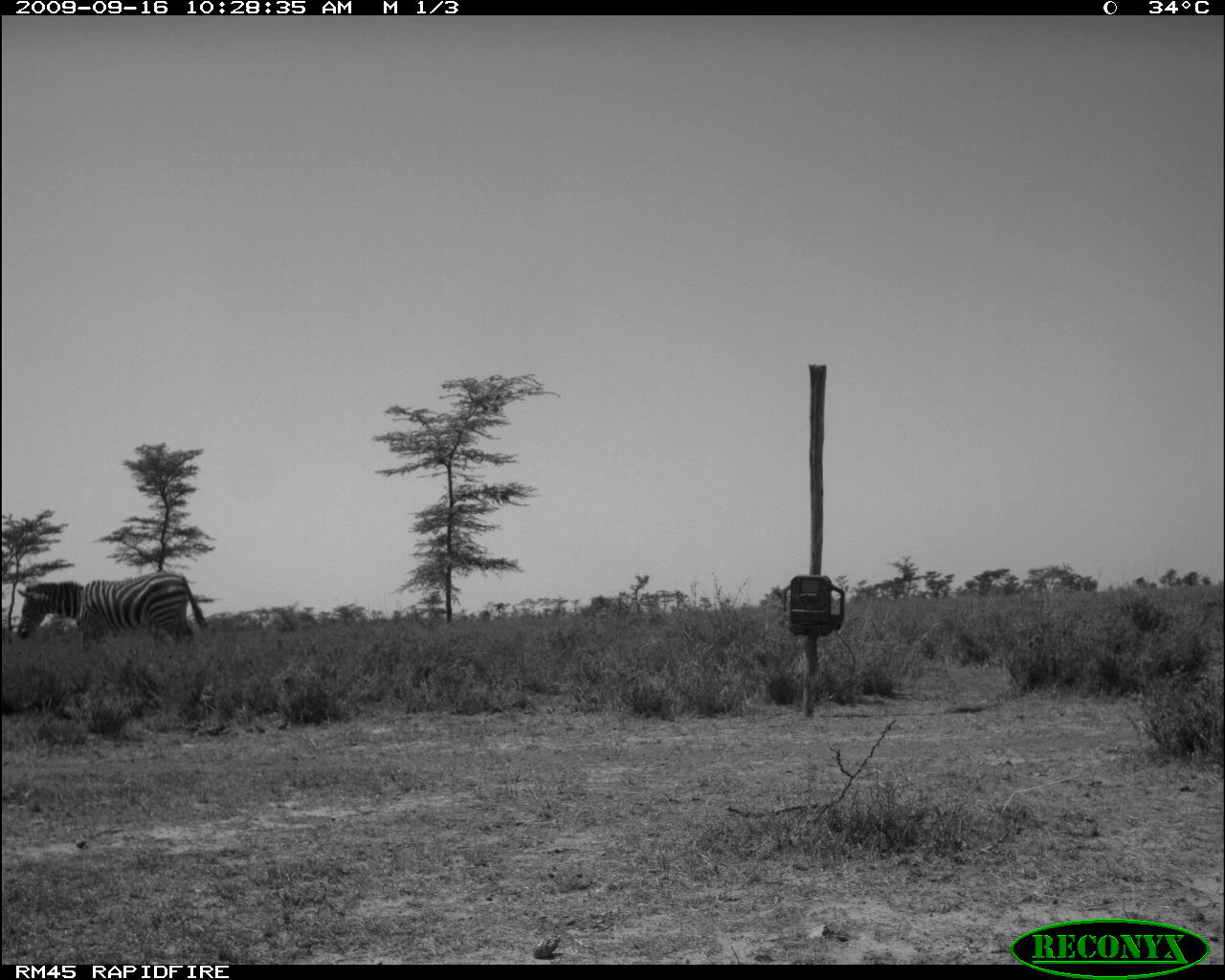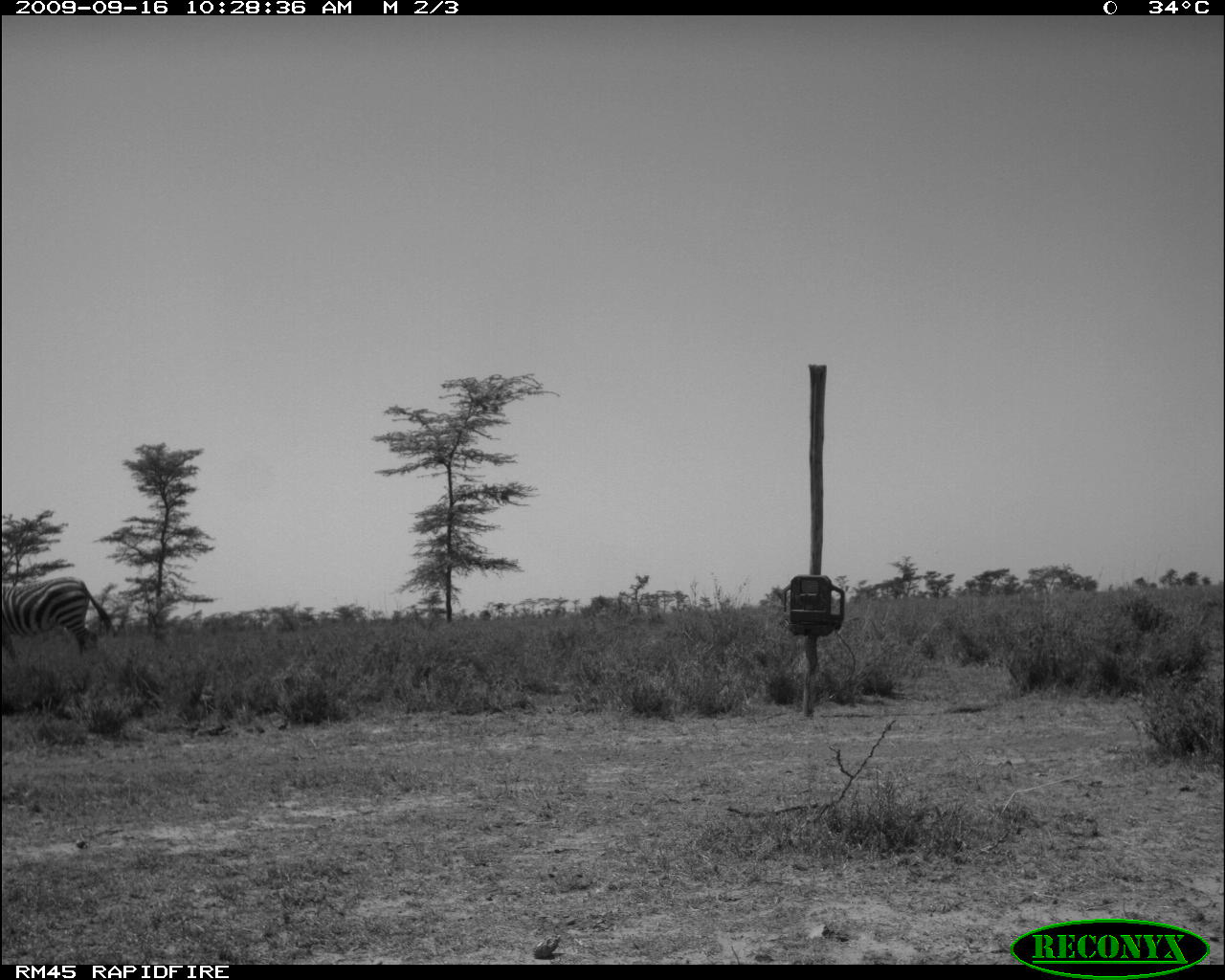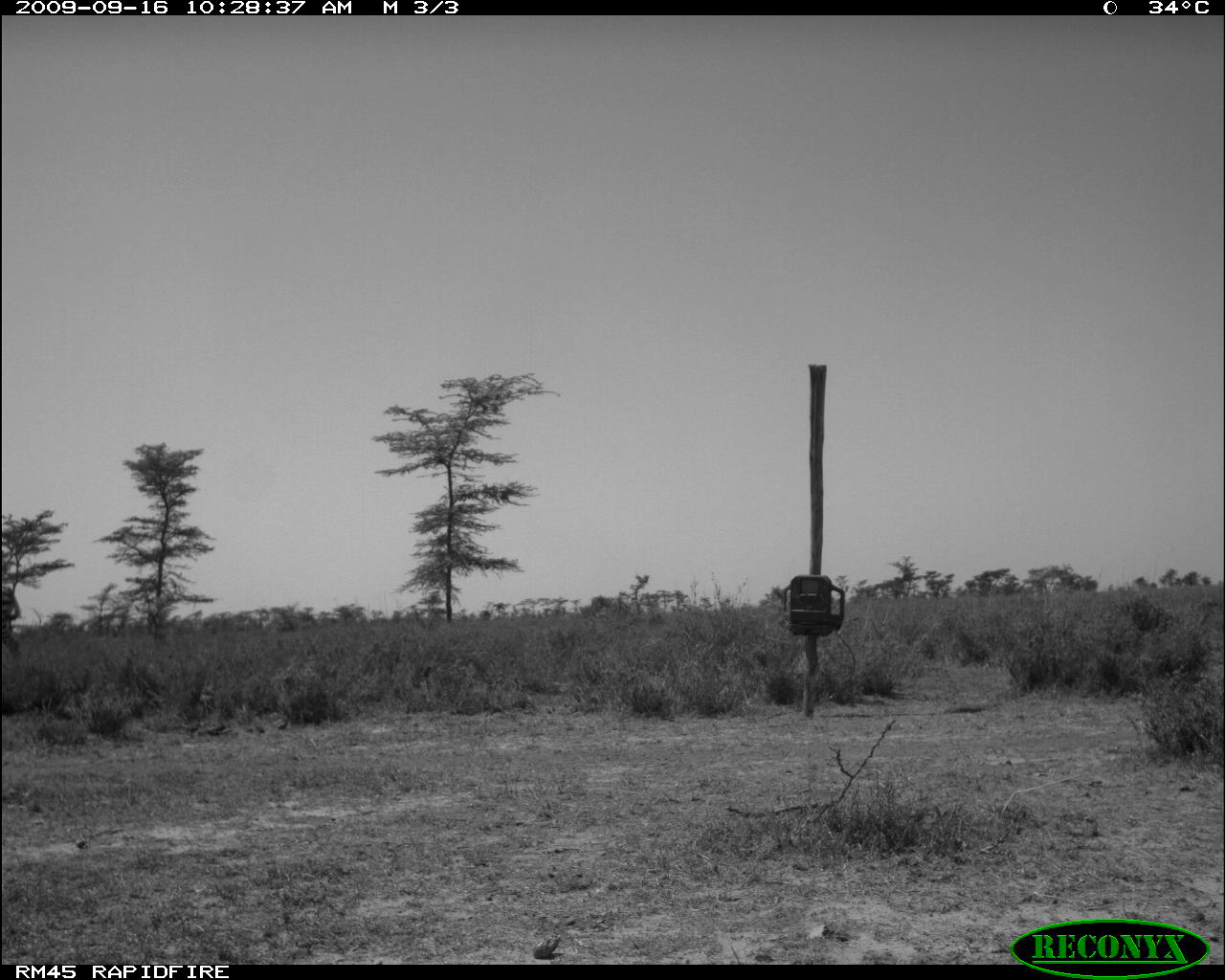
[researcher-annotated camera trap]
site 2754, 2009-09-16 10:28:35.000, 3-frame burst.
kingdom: Animalia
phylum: Chordata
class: Mammalia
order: Perissodactyla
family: Equidae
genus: Equus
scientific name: Equus quagga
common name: plains zebra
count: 1